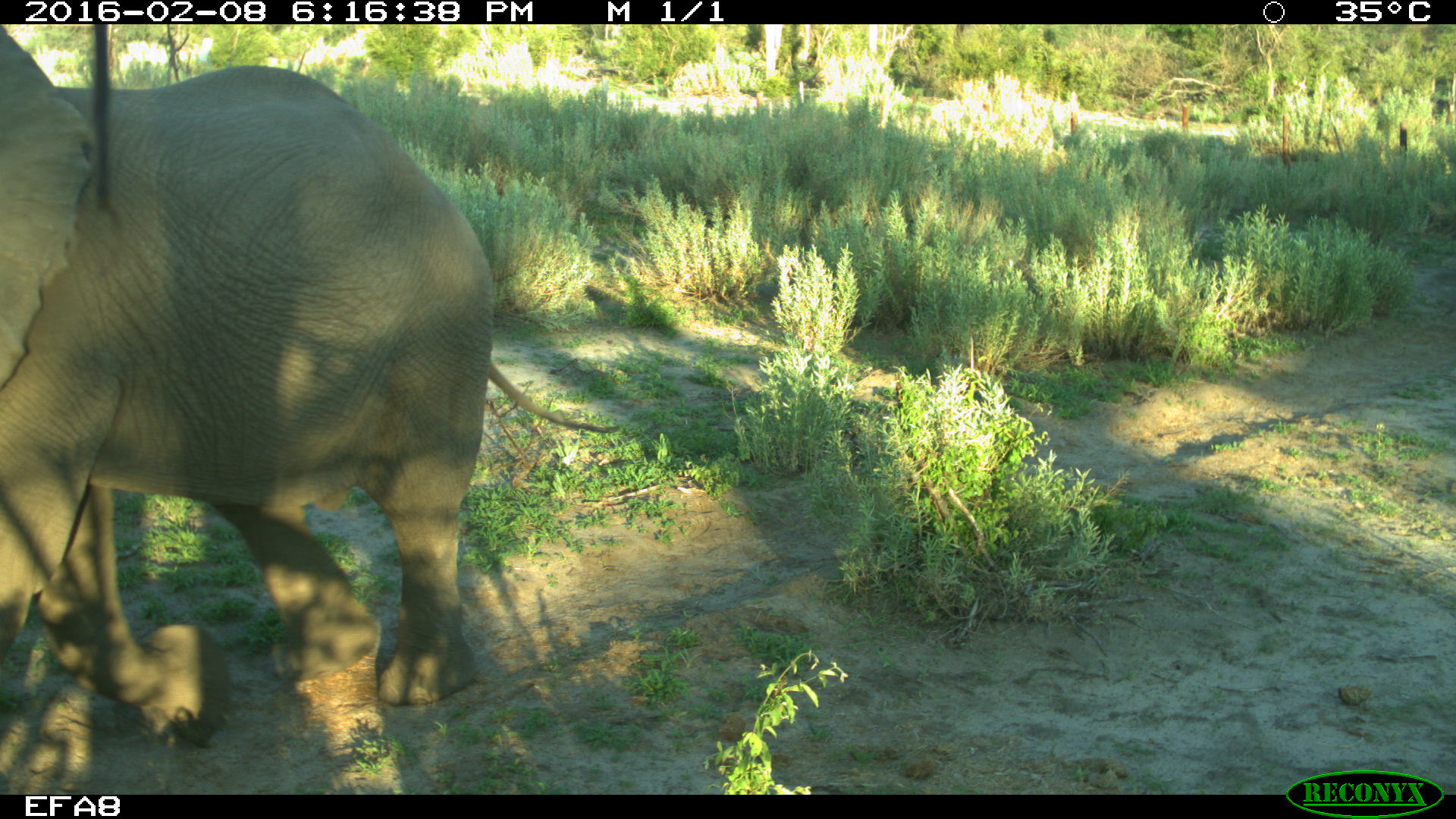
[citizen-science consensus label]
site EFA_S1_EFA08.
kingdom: Animalia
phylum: Chordata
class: Mammalia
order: Proboscidea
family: Elephantidae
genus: Loxodonta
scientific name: Loxodonta africana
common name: african bush elephant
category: elephant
Elephant (african bush elephant) (Loxodonta africana), count 1. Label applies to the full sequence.